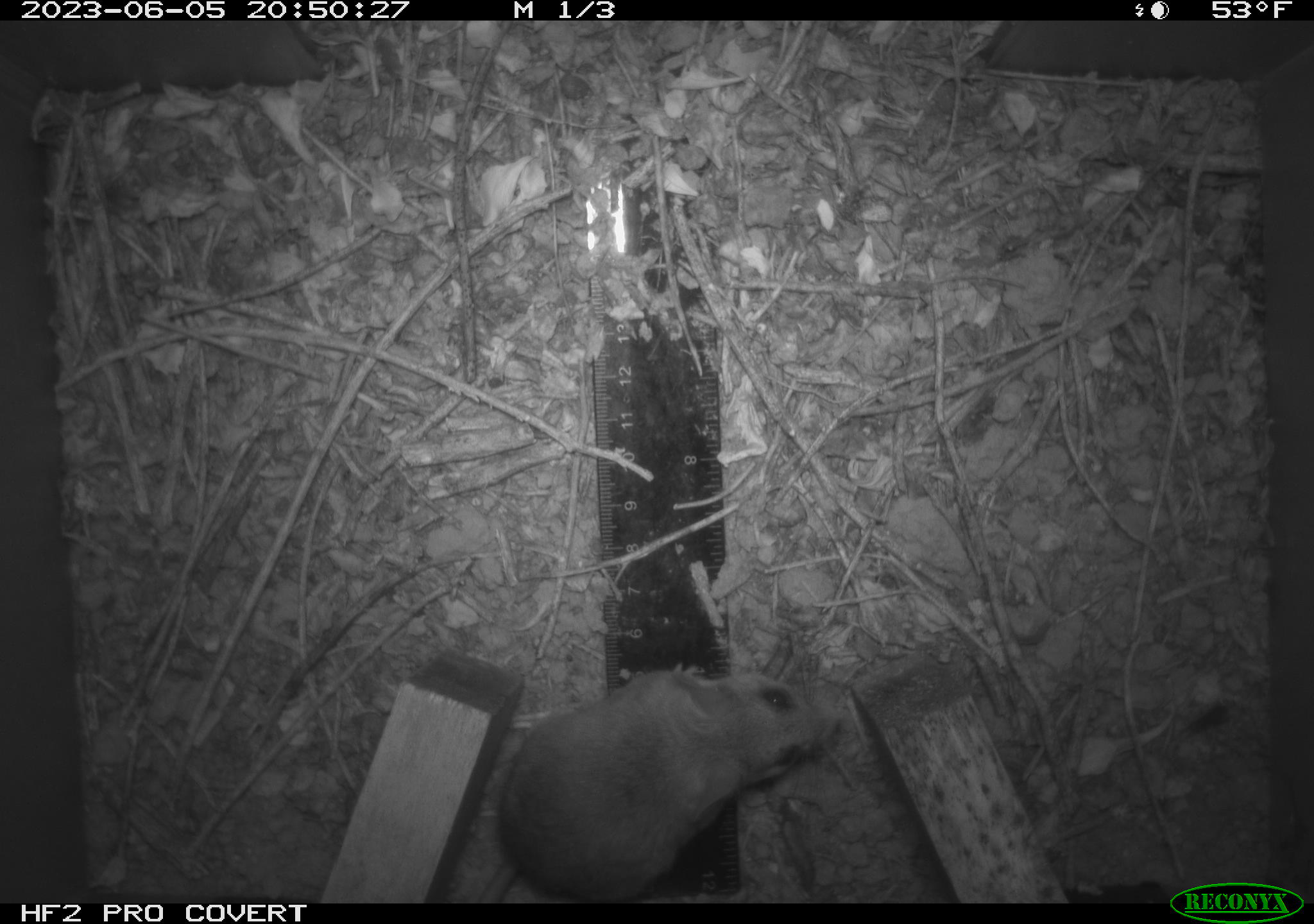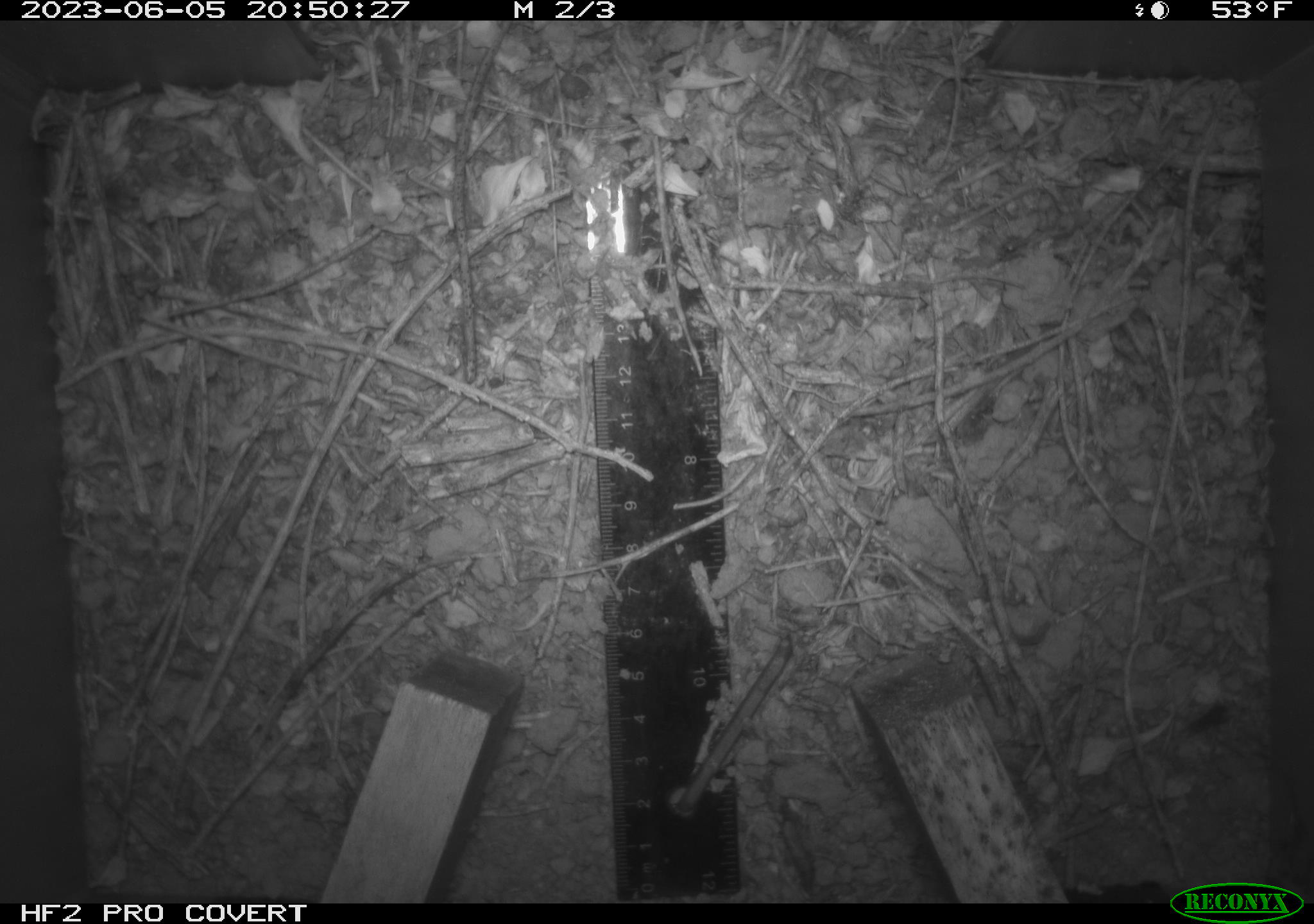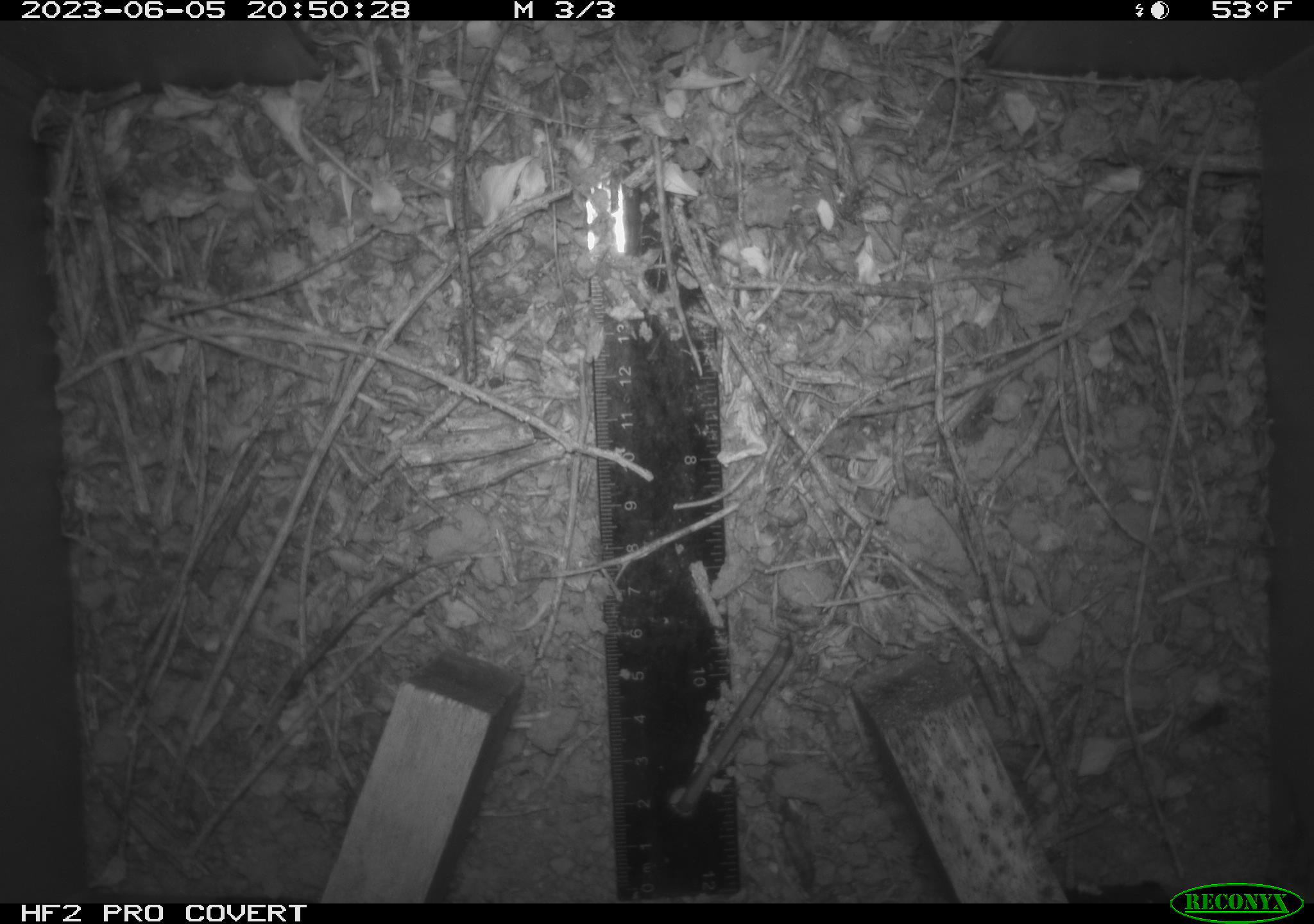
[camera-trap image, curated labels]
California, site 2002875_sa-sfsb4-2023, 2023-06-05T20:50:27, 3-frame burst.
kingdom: Animalia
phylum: Chordata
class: Mammalia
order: Rodentia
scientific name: Rodentia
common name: mouse species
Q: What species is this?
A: Mouse species (Rodentia).